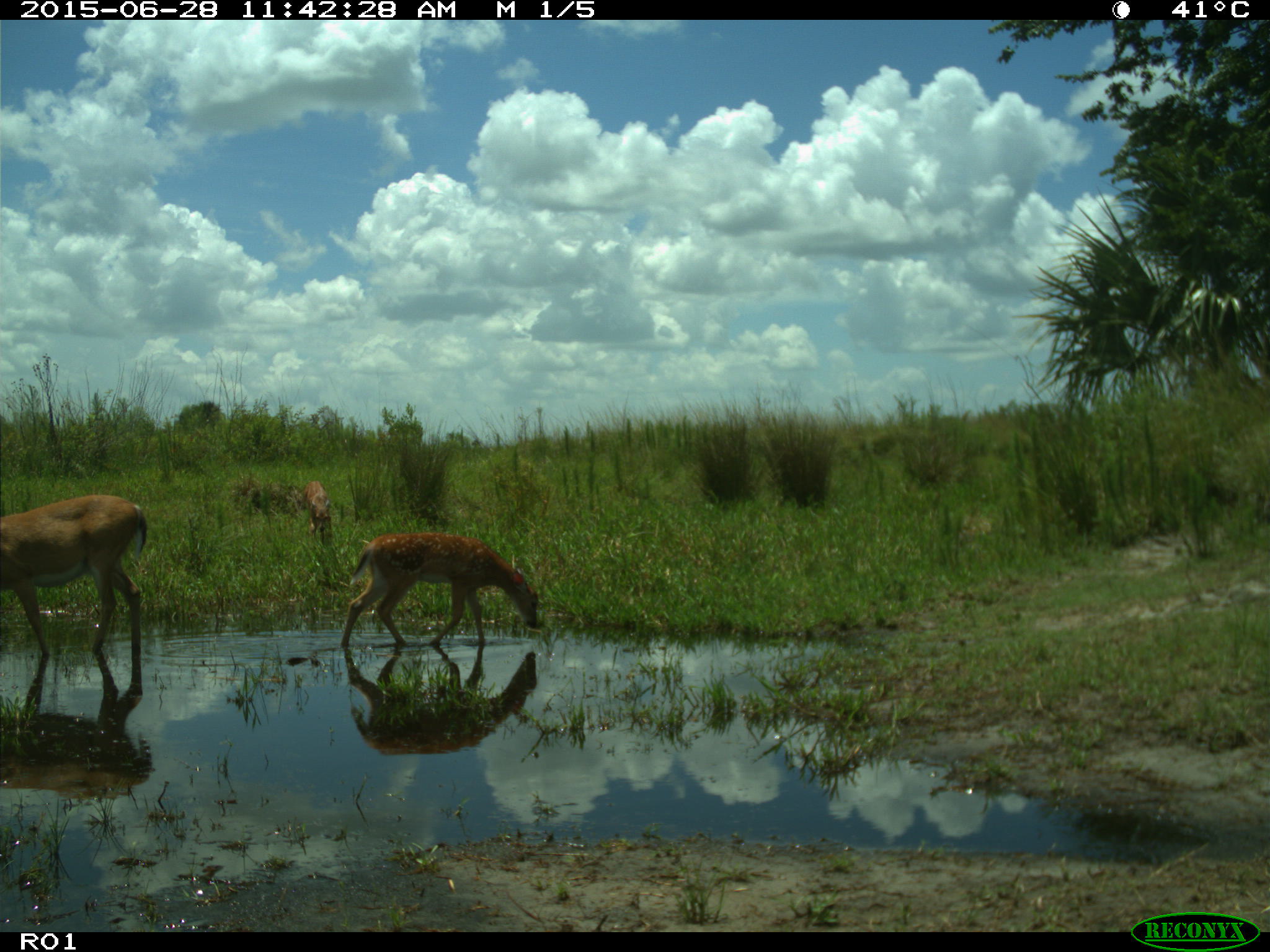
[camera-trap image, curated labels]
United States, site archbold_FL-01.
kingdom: Animalia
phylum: Chordata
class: Mammalia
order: Artiodactyla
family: Cervidae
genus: Odocoileus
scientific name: Odocoileus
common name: deer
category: unidentified deer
Unidentified deer (deer) (Odocoileus).